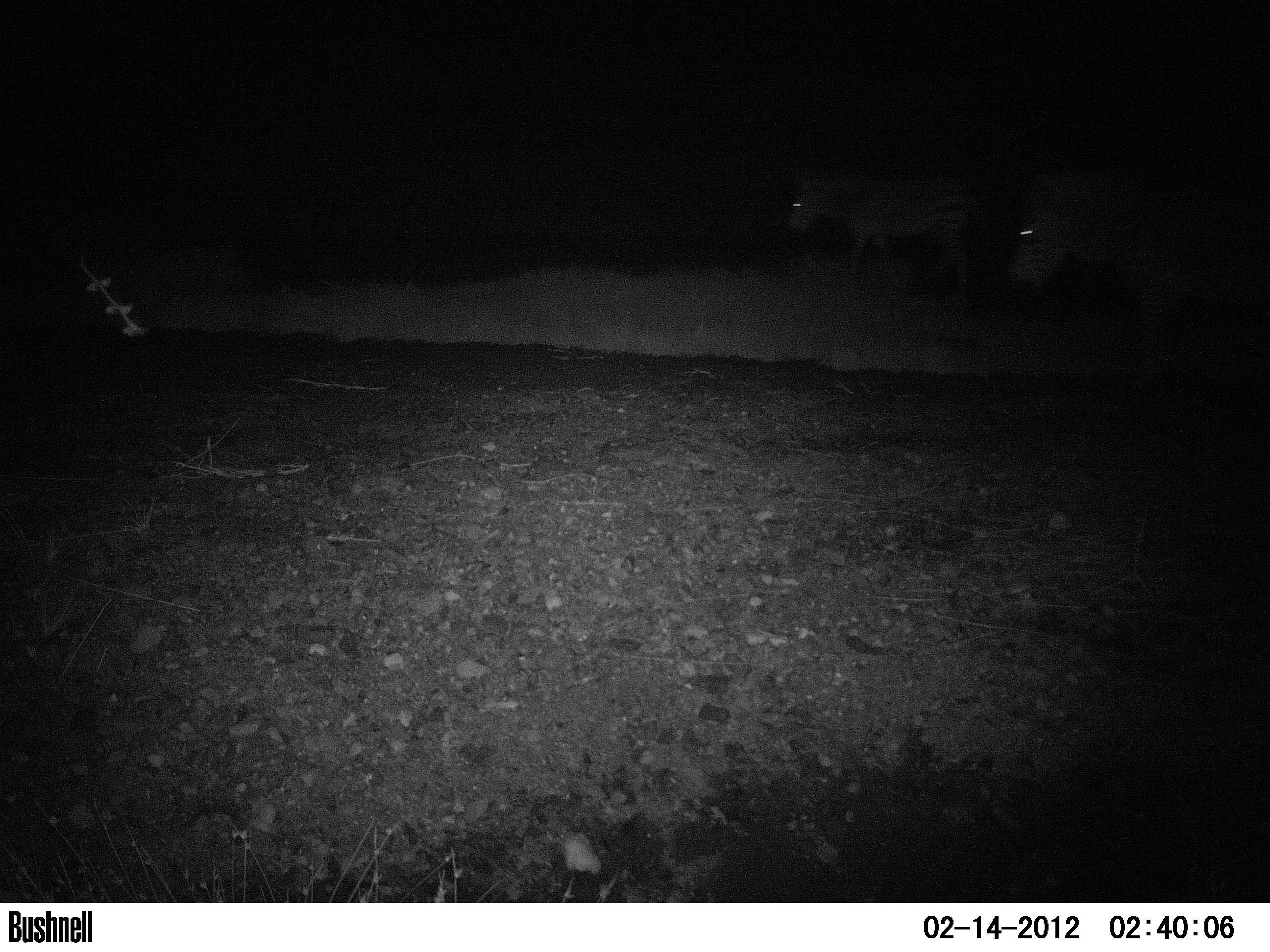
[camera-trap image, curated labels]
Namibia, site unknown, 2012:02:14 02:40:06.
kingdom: Animalia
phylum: Chordata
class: Mammalia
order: Perissodactyla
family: Equidae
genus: Equus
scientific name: Equus zebra hartmannae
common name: hartmann's mountain zebra